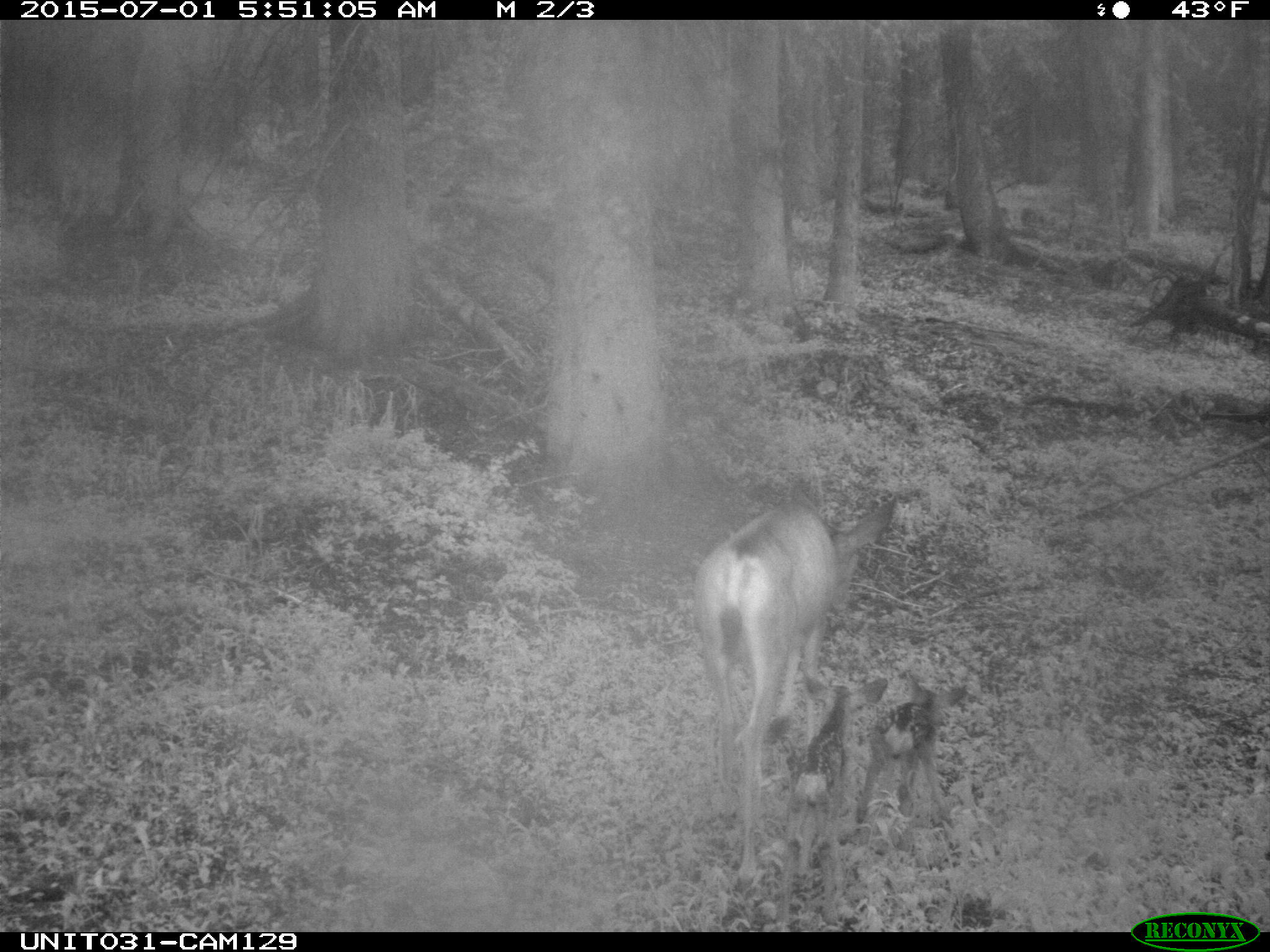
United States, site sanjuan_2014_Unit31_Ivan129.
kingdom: Animalia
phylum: Chordata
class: Mammalia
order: Artiodactyla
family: Cervidae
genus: Odocoileus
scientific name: Odocoileus hemionus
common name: mule deer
Odocoileus hemionus (mule deer).